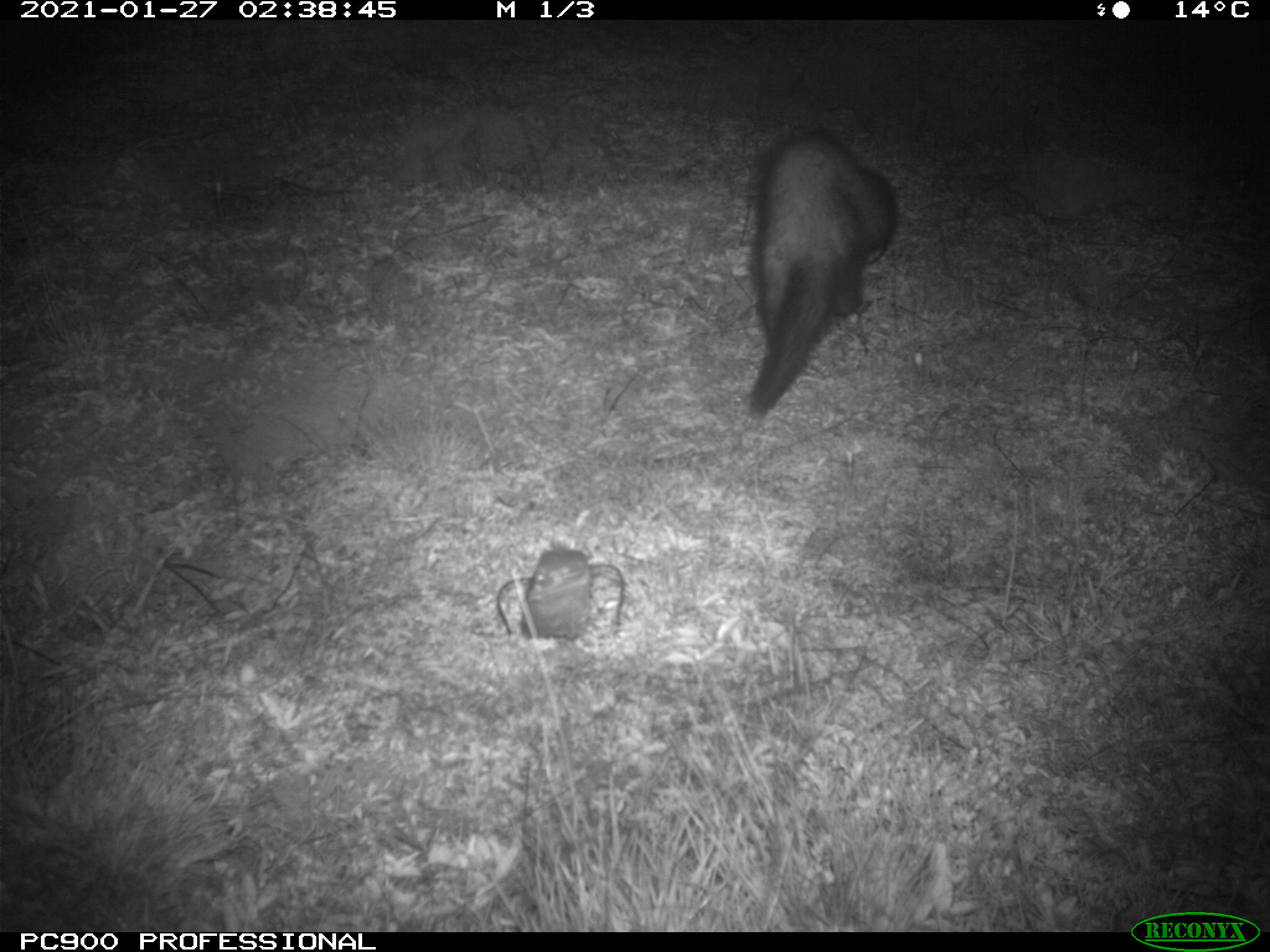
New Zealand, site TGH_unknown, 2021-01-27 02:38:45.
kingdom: Animalia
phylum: Chordata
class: Mammalia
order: Carnivora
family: Mustelidae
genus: Mustela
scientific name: Mustela furo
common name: ferret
Ferret (Mustela furo).